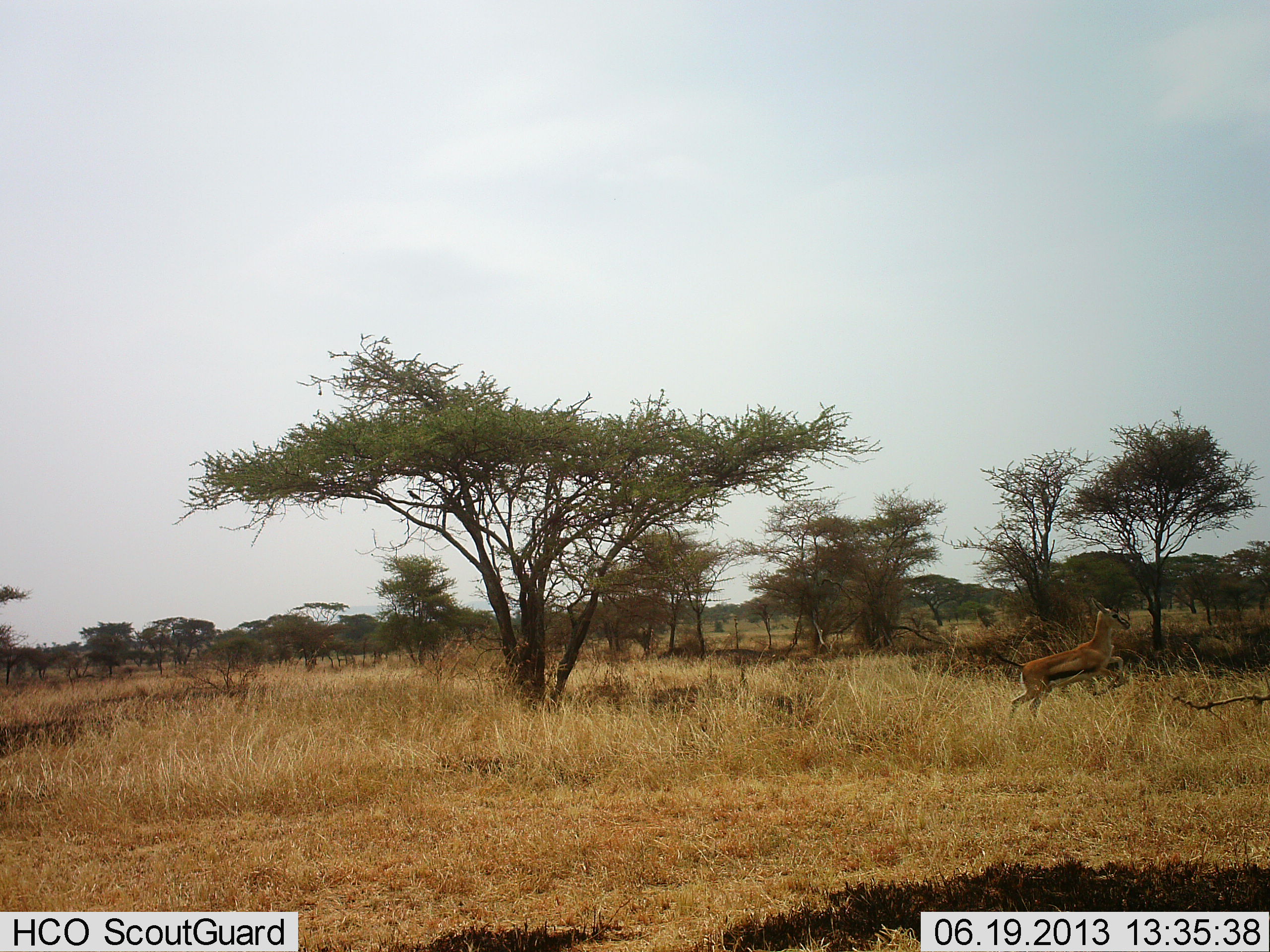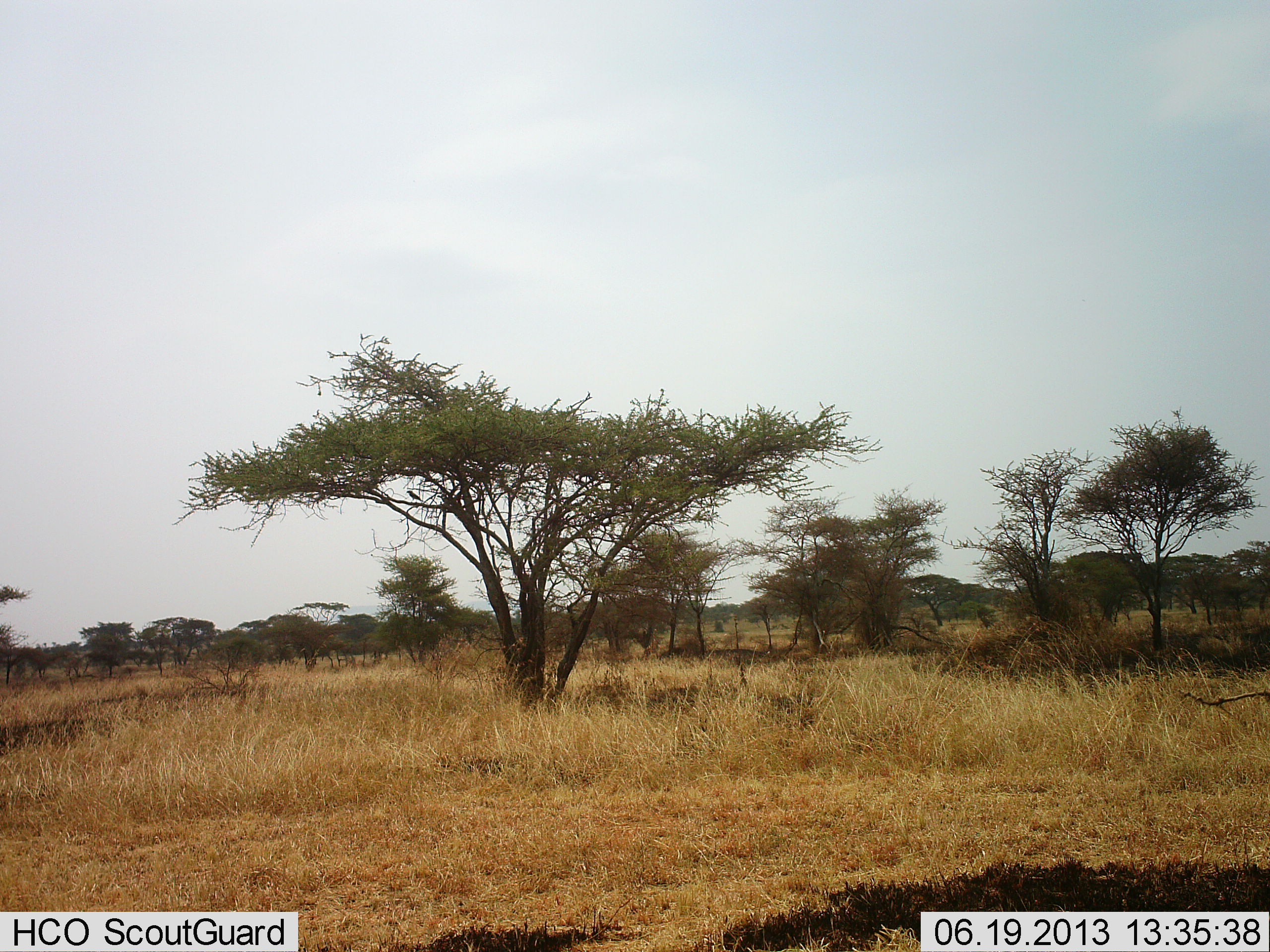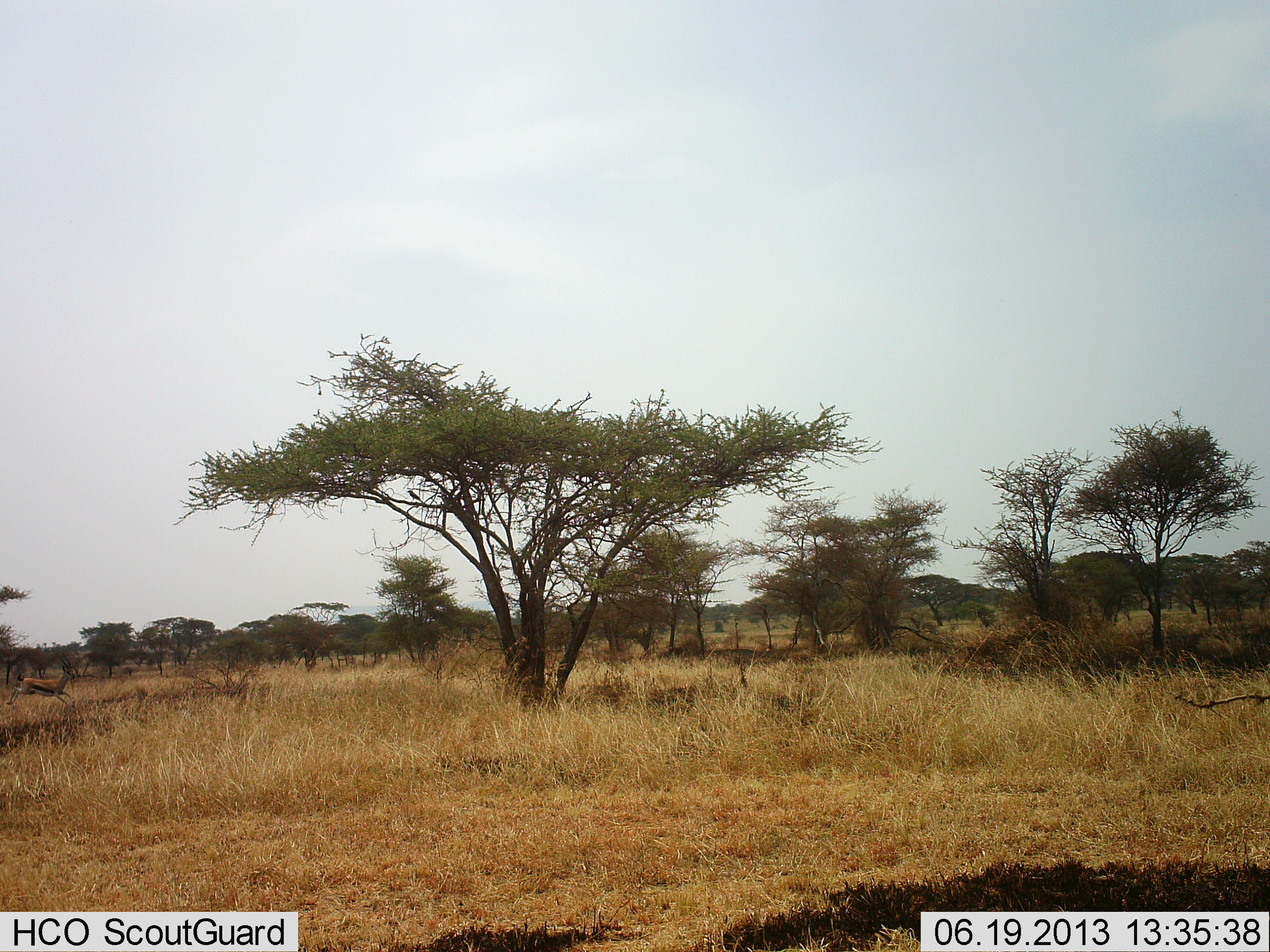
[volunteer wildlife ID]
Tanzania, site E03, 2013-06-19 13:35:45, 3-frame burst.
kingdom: Animalia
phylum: Chordata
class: Mammalia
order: Artiodactyla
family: Bovidae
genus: Eudorcas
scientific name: Eudorcas thomsonii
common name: thomson's gazelle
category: gazellethomsons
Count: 2.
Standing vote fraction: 0%.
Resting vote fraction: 0%.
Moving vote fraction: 100%.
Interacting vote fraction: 0%.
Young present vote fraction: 0%.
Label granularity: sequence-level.